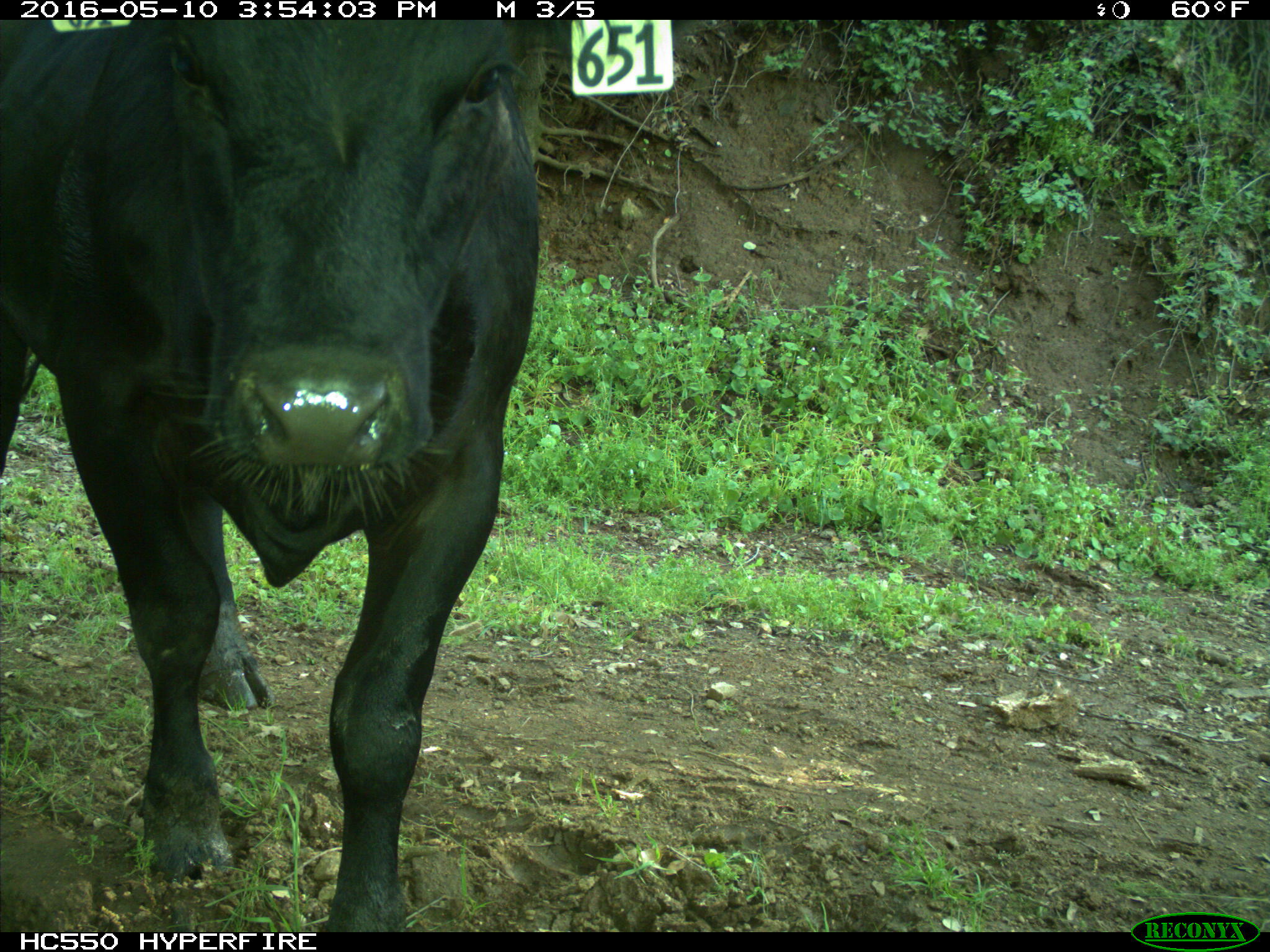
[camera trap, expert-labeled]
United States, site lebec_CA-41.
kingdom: Animalia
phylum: Chordata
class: Mammalia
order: Artiodactyla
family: Bovidae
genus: Bos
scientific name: Bos taurus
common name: domestic cow